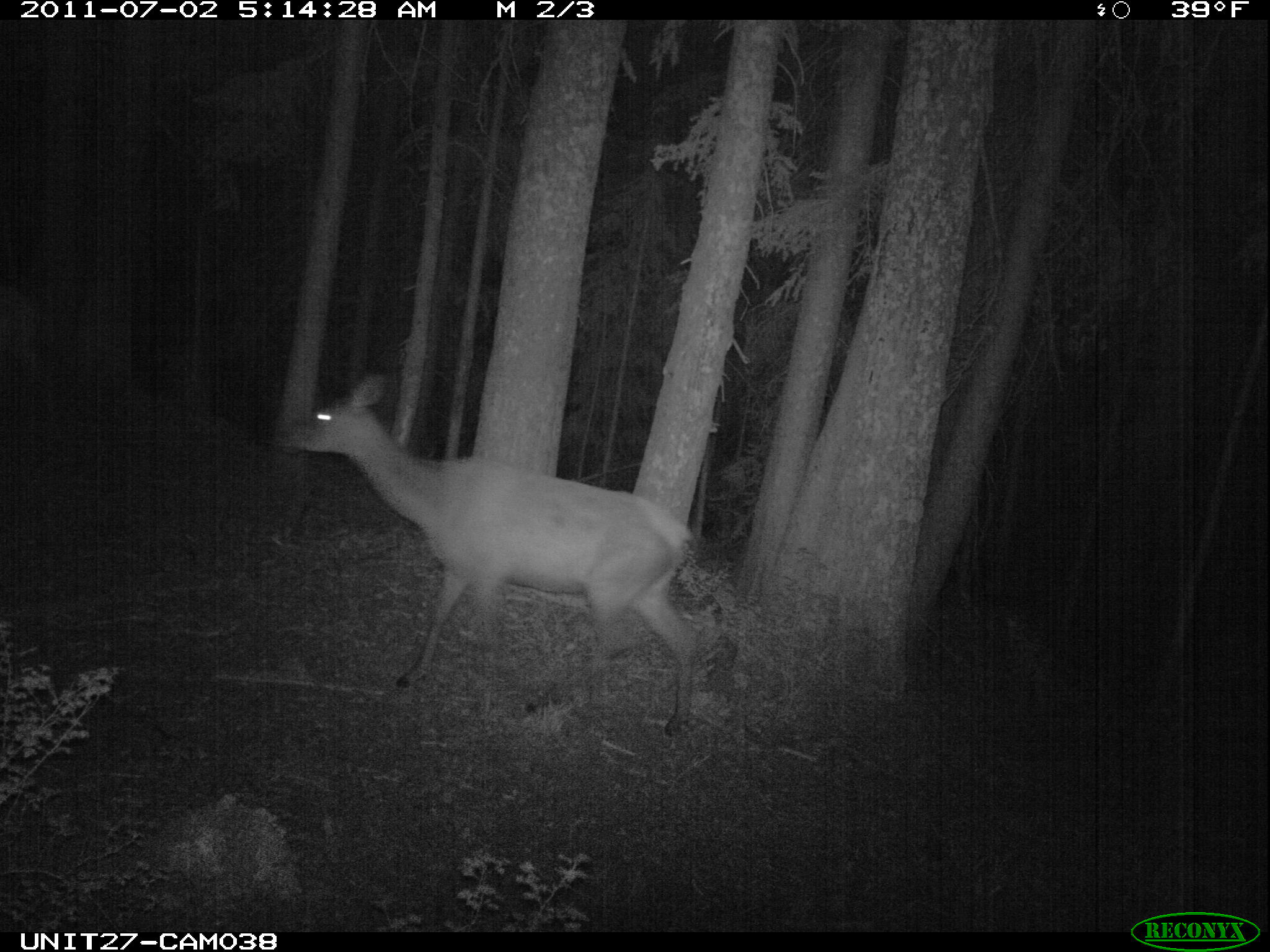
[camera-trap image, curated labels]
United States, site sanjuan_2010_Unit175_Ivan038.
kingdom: Animalia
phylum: Chordata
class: Mammalia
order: Artiodactyla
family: Cervidae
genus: Cervus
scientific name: Cervus elaphus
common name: red deer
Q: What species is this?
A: Cervus elaphus (red deer).